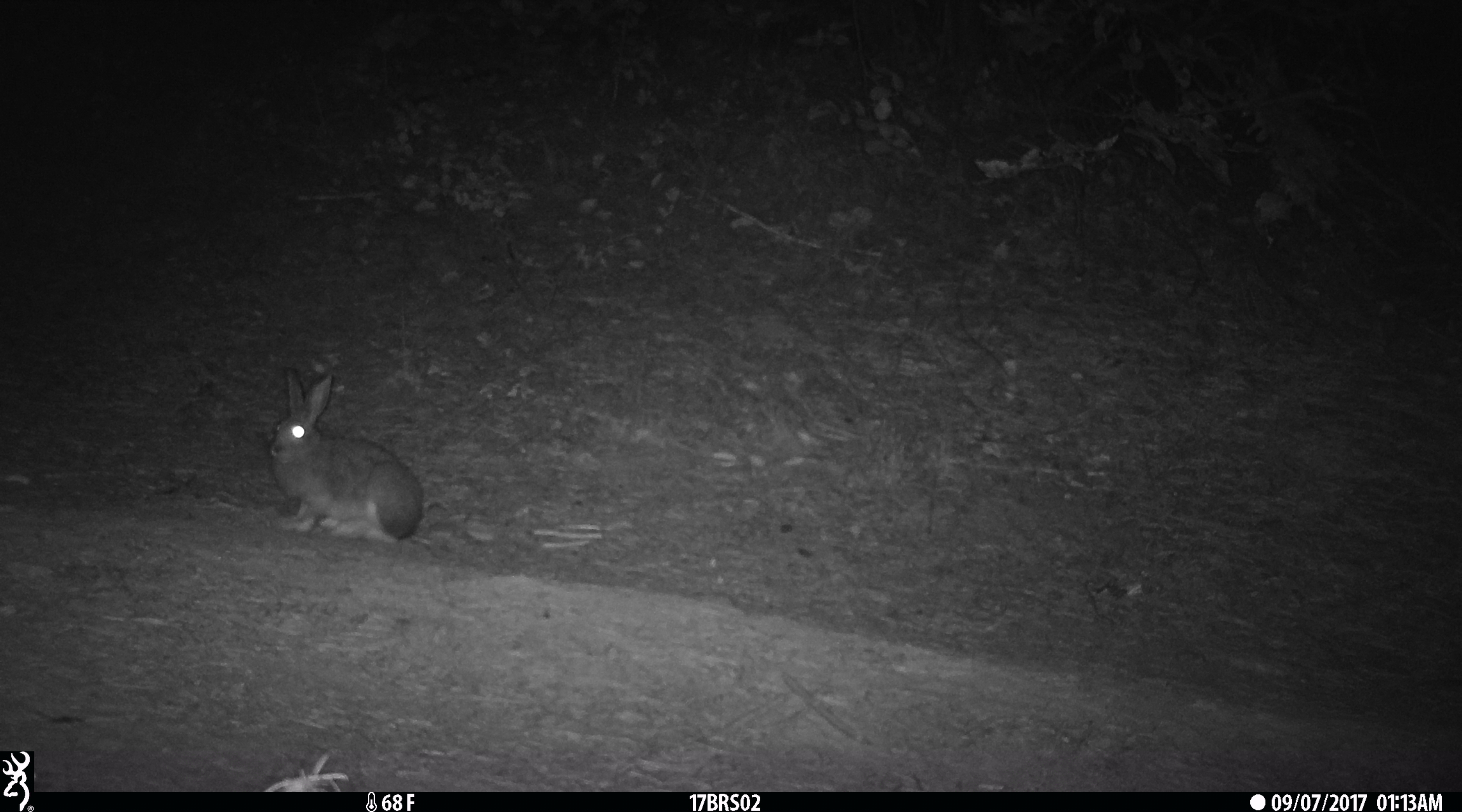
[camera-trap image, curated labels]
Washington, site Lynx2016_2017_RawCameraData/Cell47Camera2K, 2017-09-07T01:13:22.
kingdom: Animalia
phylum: Chordata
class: Mammalia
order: Lagomorpha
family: Leporidae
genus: Lepus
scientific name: Lepus americanus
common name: snowshoe hare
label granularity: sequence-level